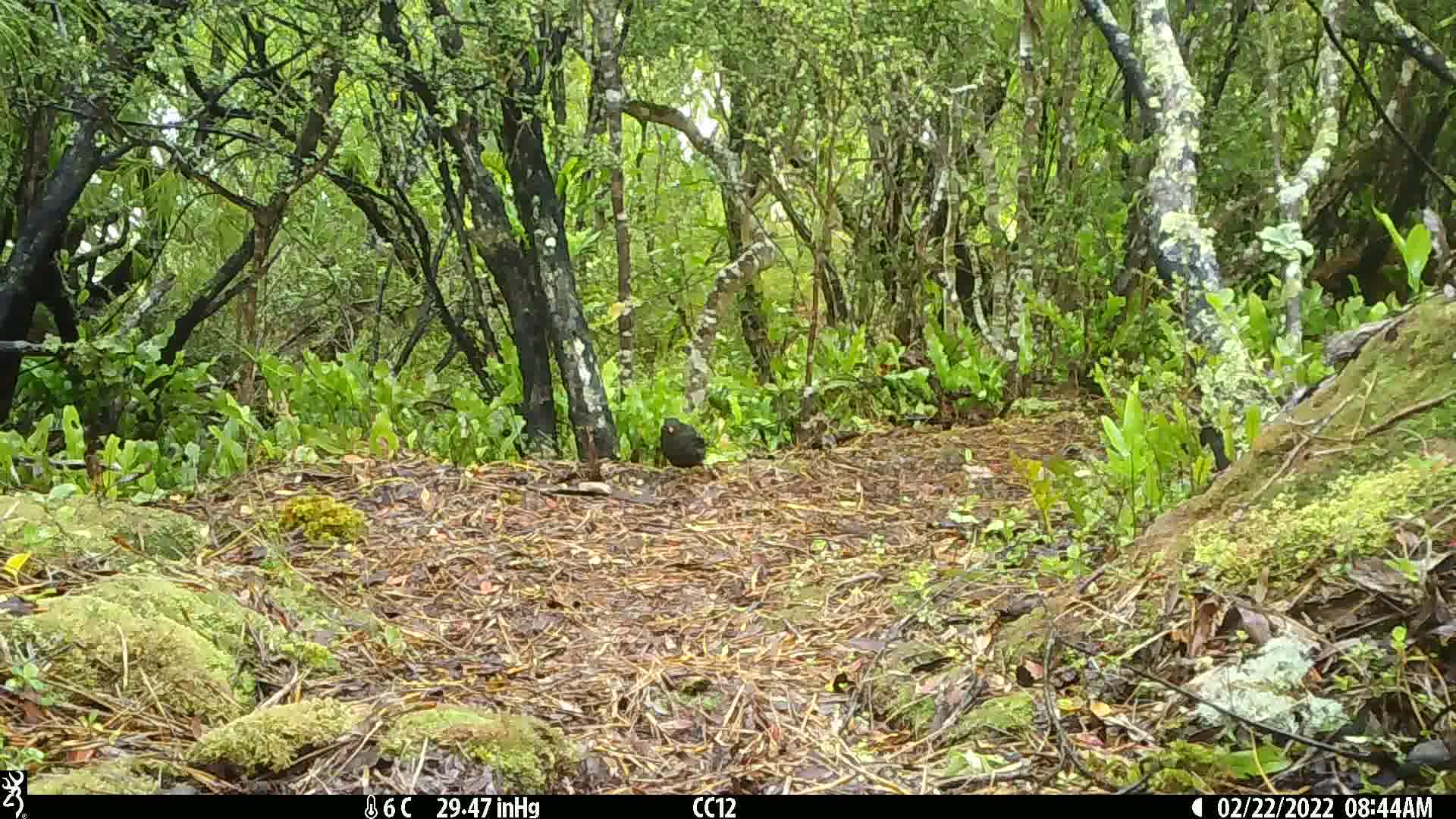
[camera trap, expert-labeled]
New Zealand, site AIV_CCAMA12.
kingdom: Animalia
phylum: Chordata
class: Aves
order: Passeriformes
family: Turdidae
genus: Turdus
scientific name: Turdus merula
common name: eurasian blackbird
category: blackbird